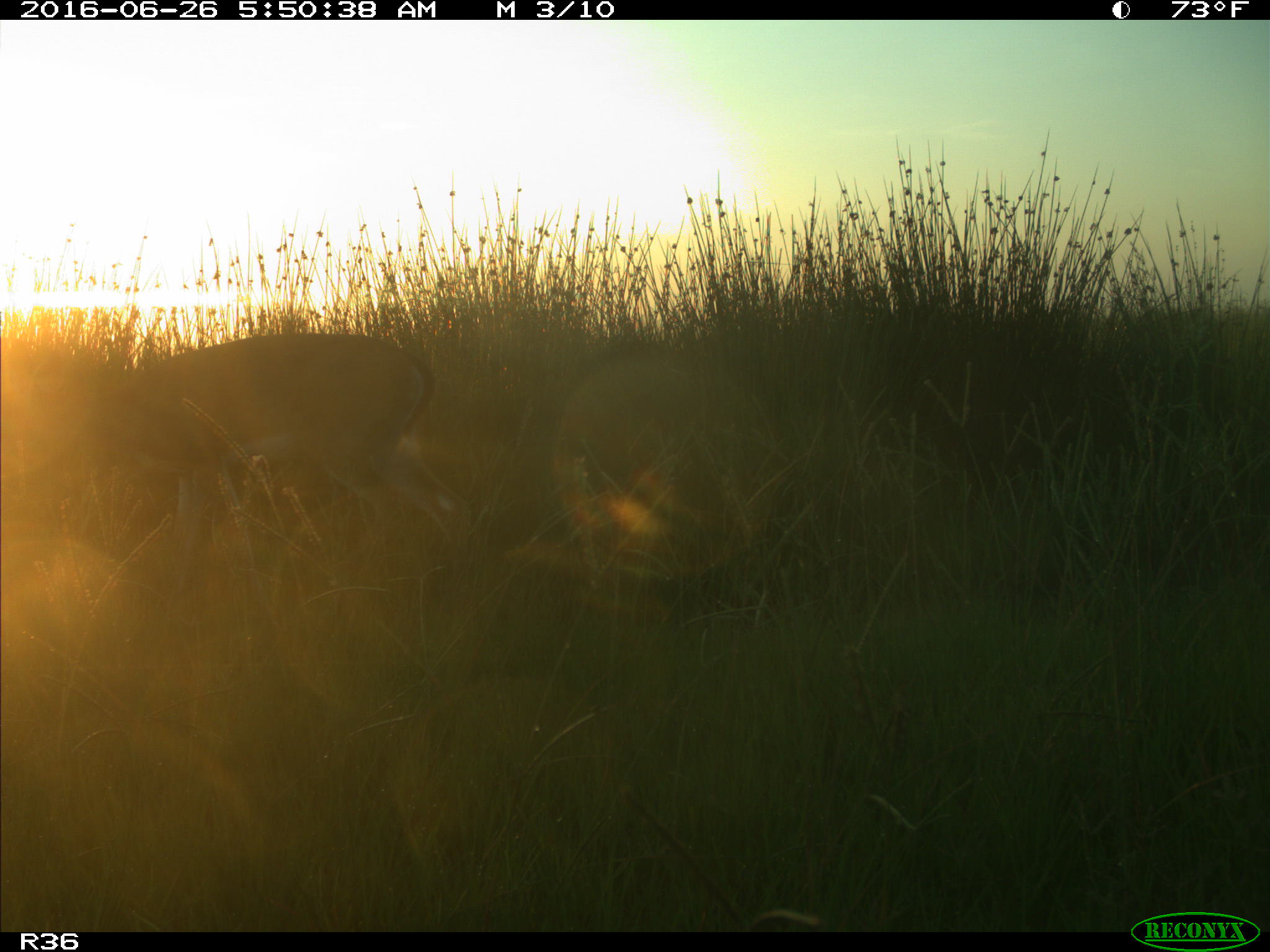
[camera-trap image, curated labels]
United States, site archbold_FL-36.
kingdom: Animalia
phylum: Chordata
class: Mammalia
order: Artiodactyla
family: Cervidae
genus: Odocoileus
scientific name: Odocoileus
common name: deer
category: unidentified deer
Unidentified deer (deer) (Odocoileus).